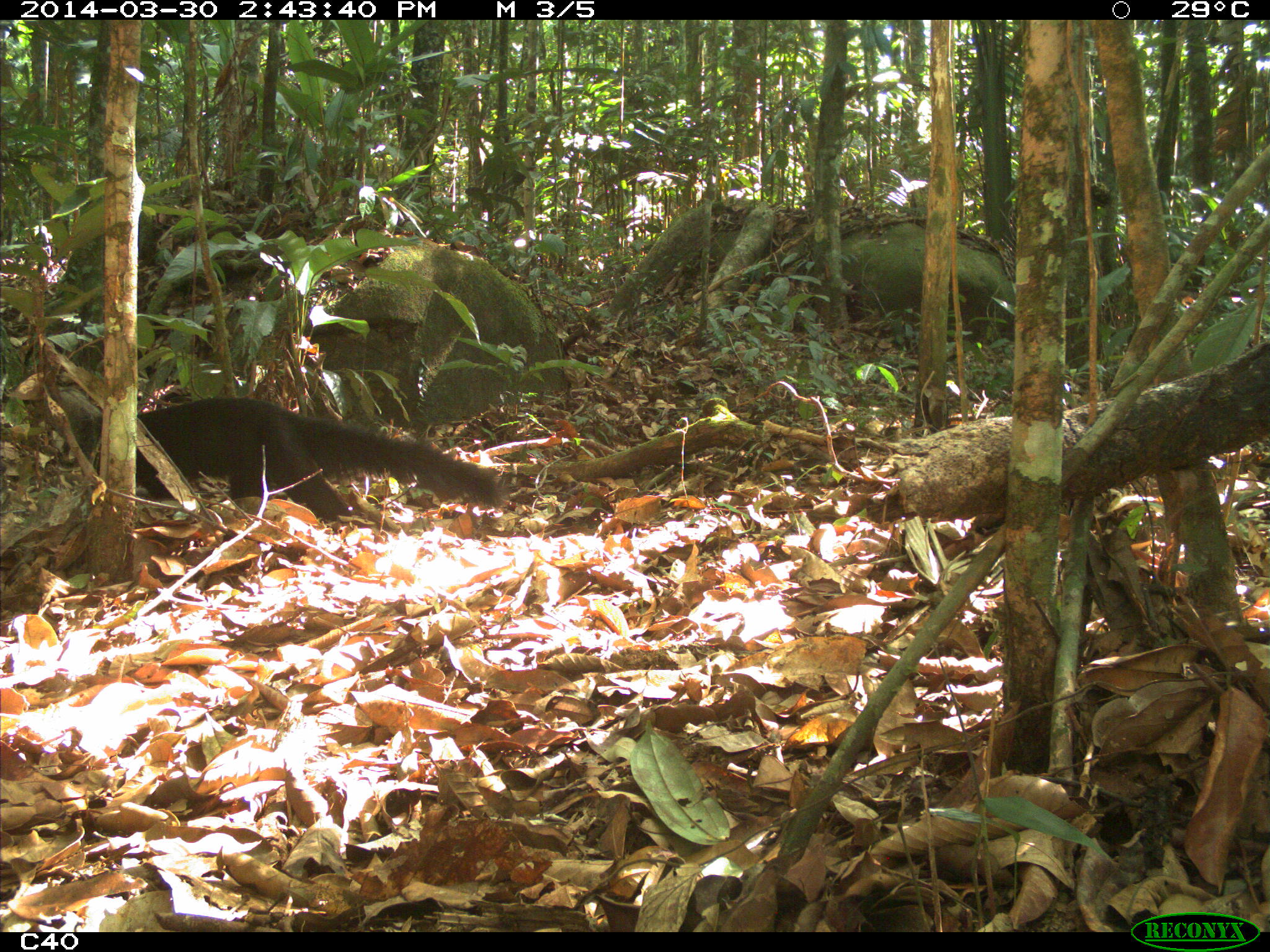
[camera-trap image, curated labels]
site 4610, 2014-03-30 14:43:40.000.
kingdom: Animalia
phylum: Chordata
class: Mammalia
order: Carnivora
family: Mustelidae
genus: Eira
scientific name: Eira barbara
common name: tayra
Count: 1.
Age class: adult.